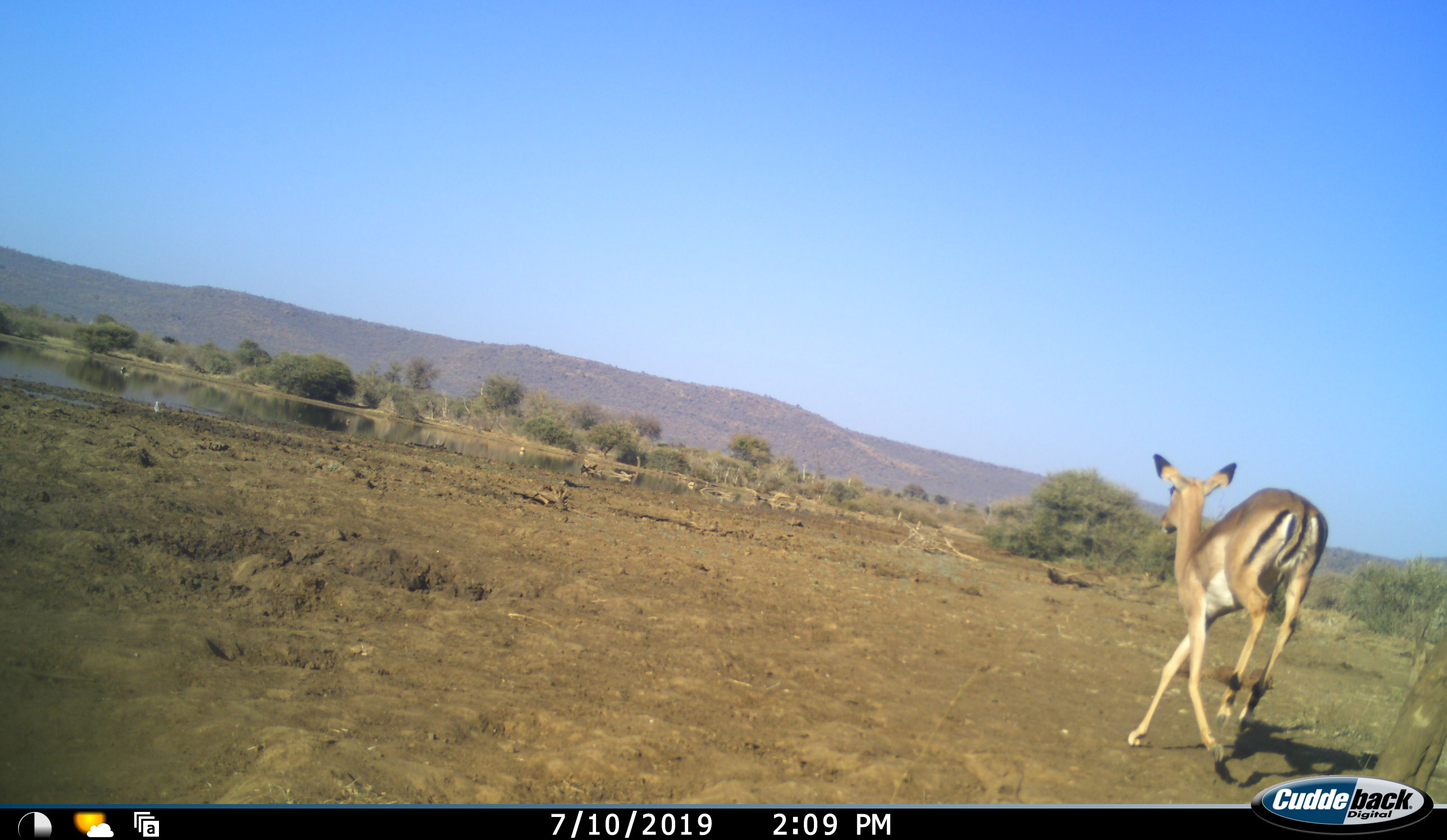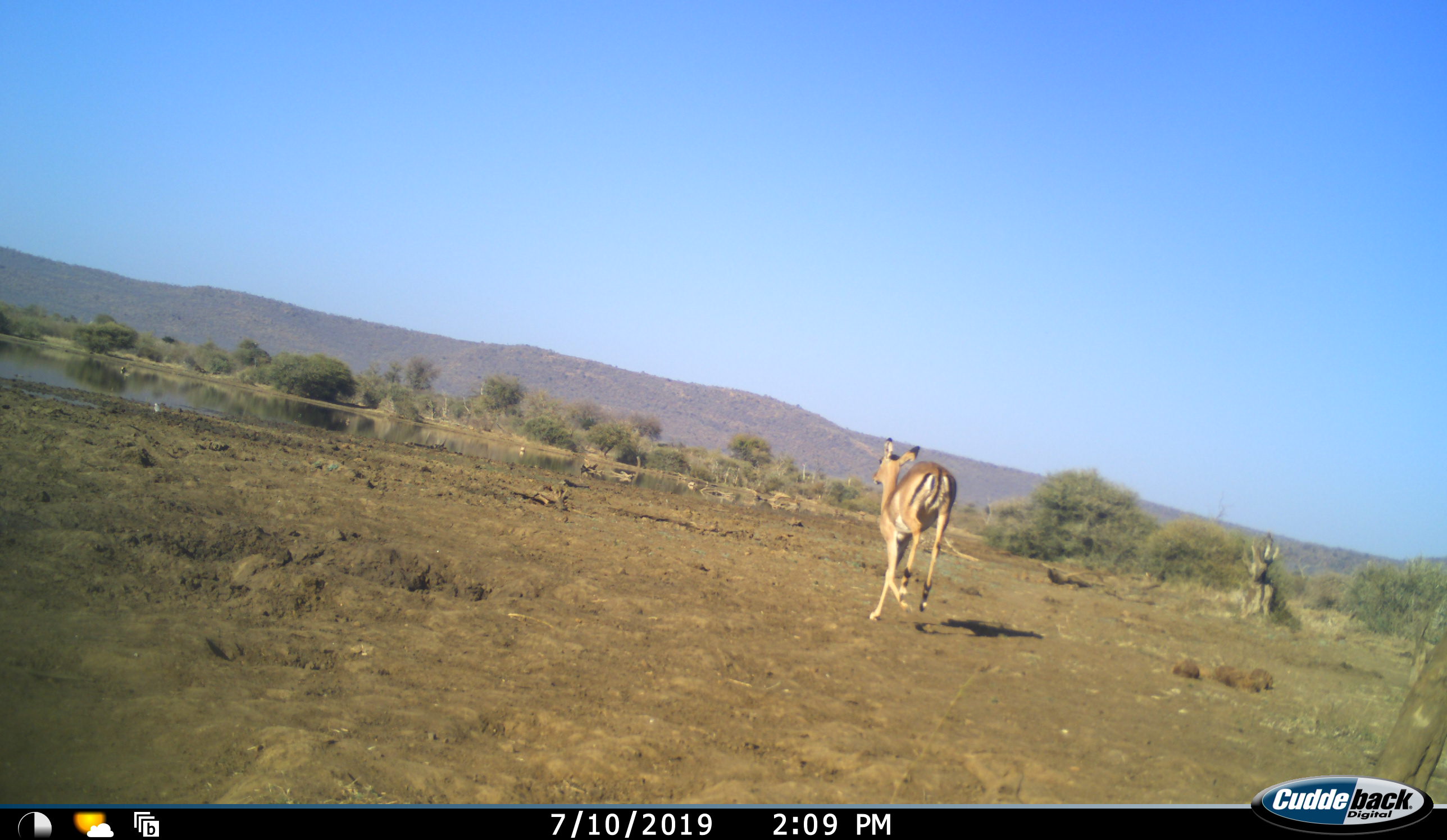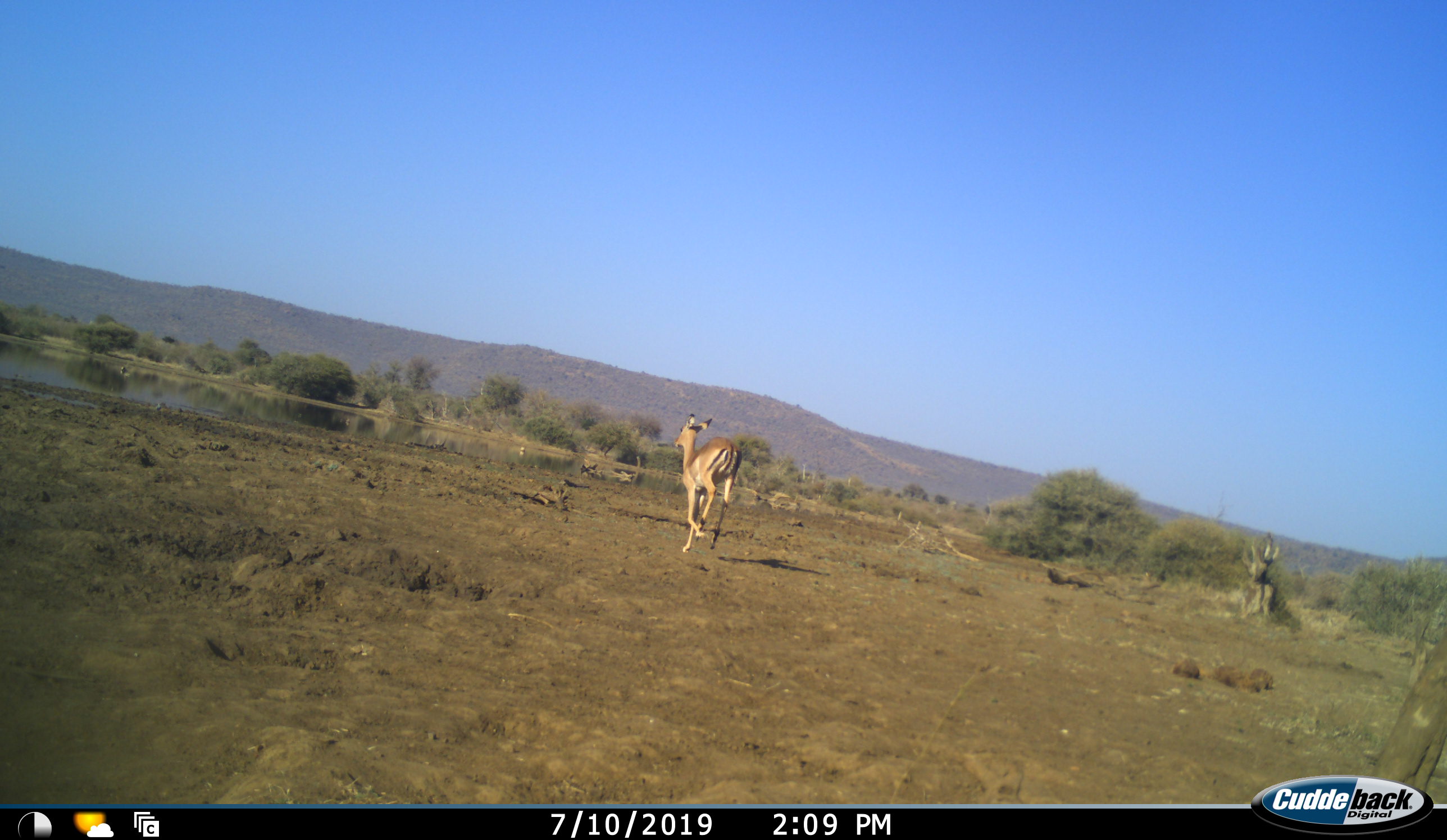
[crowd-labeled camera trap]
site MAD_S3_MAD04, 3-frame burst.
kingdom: Animalia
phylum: Chordata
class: Mammalia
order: Artiodactyla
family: Bovidae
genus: Aepyceros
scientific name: Aepyceros melampus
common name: impala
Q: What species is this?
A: Impala (Aepyceros melampus).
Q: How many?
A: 1.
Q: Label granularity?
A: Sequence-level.